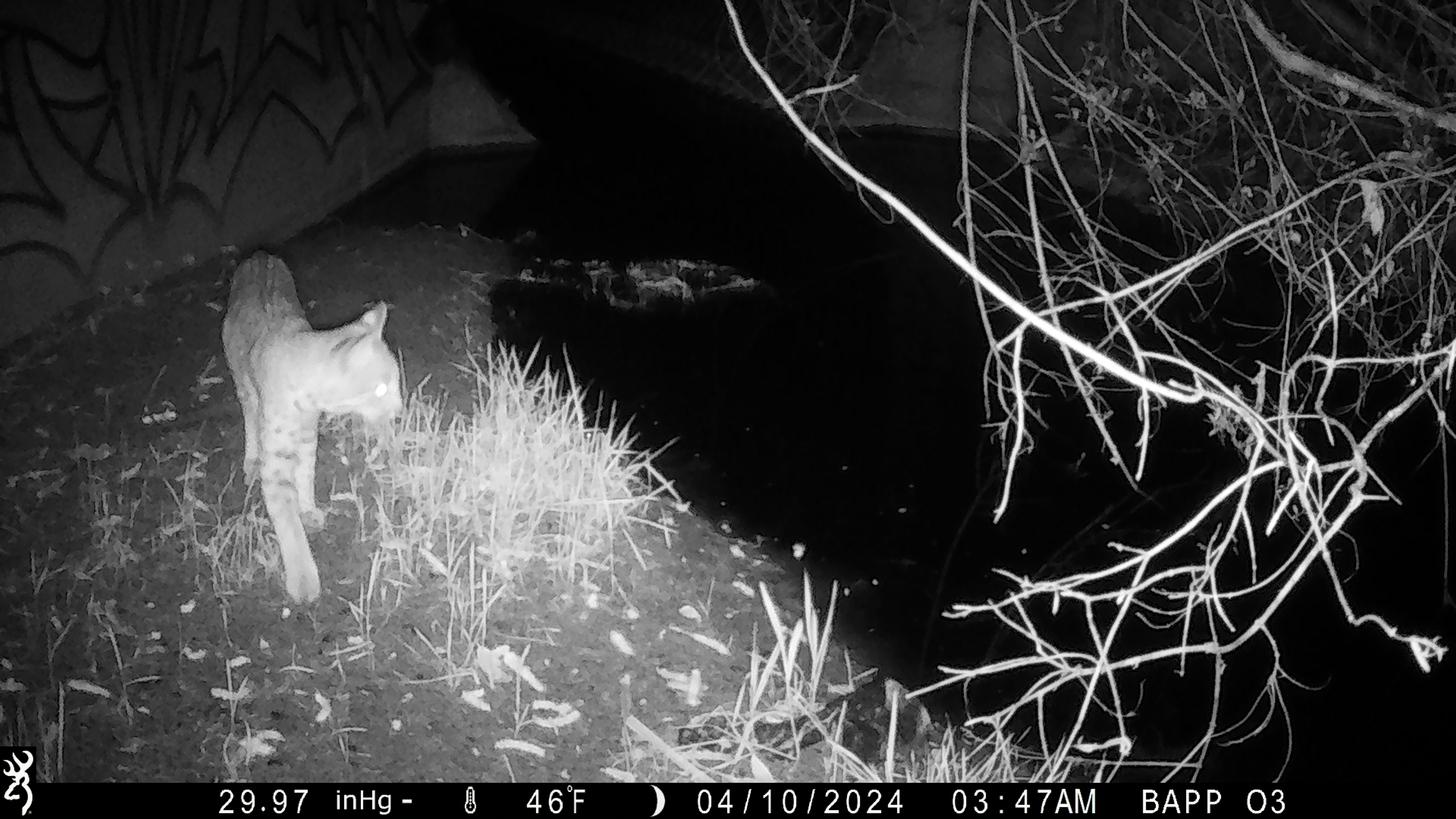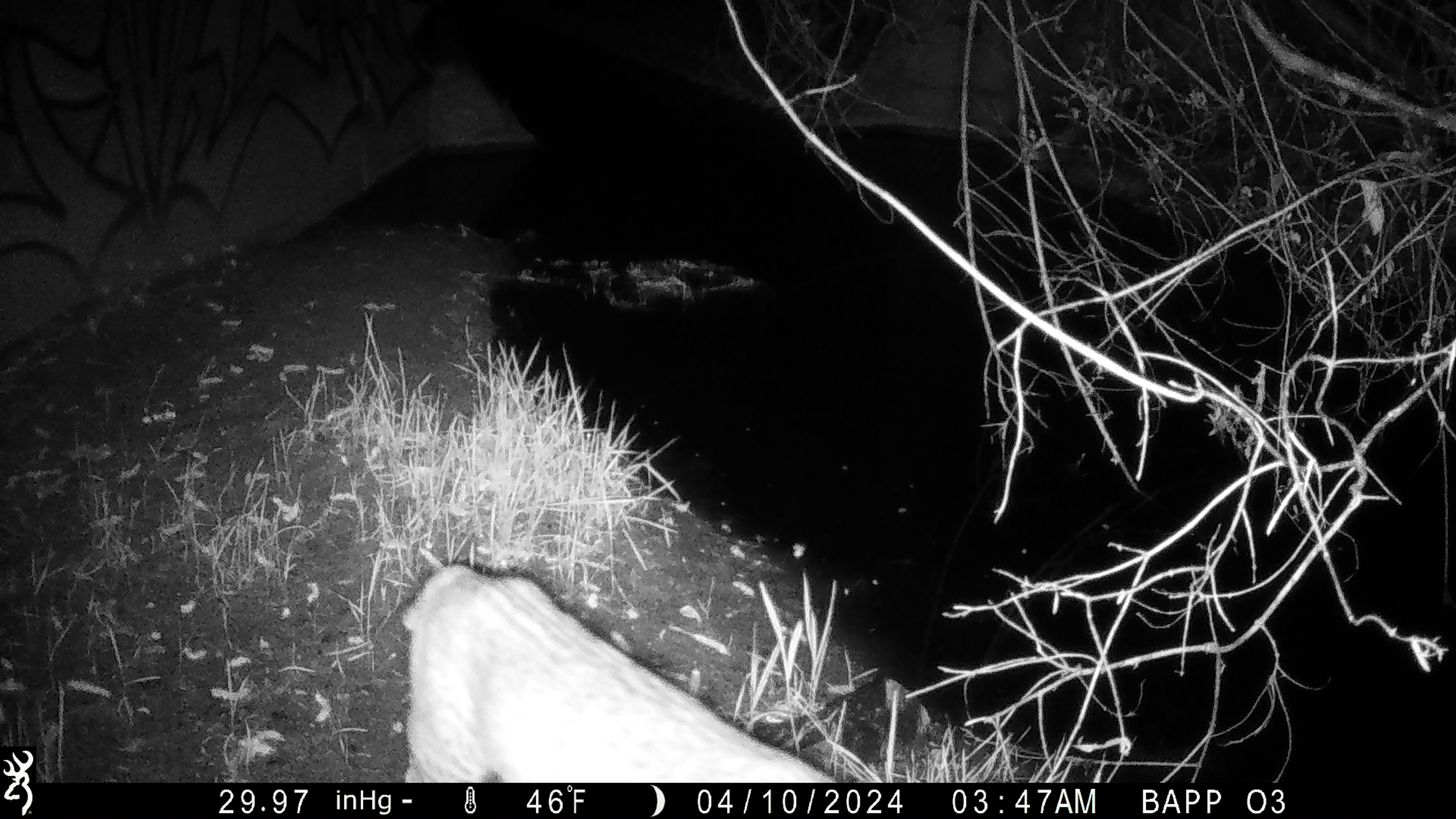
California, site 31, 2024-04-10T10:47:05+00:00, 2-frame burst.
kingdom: Animalia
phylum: Chordata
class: Mammalia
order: Carnivora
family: Felidae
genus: Lynx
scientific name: Lynx rufus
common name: bobcat